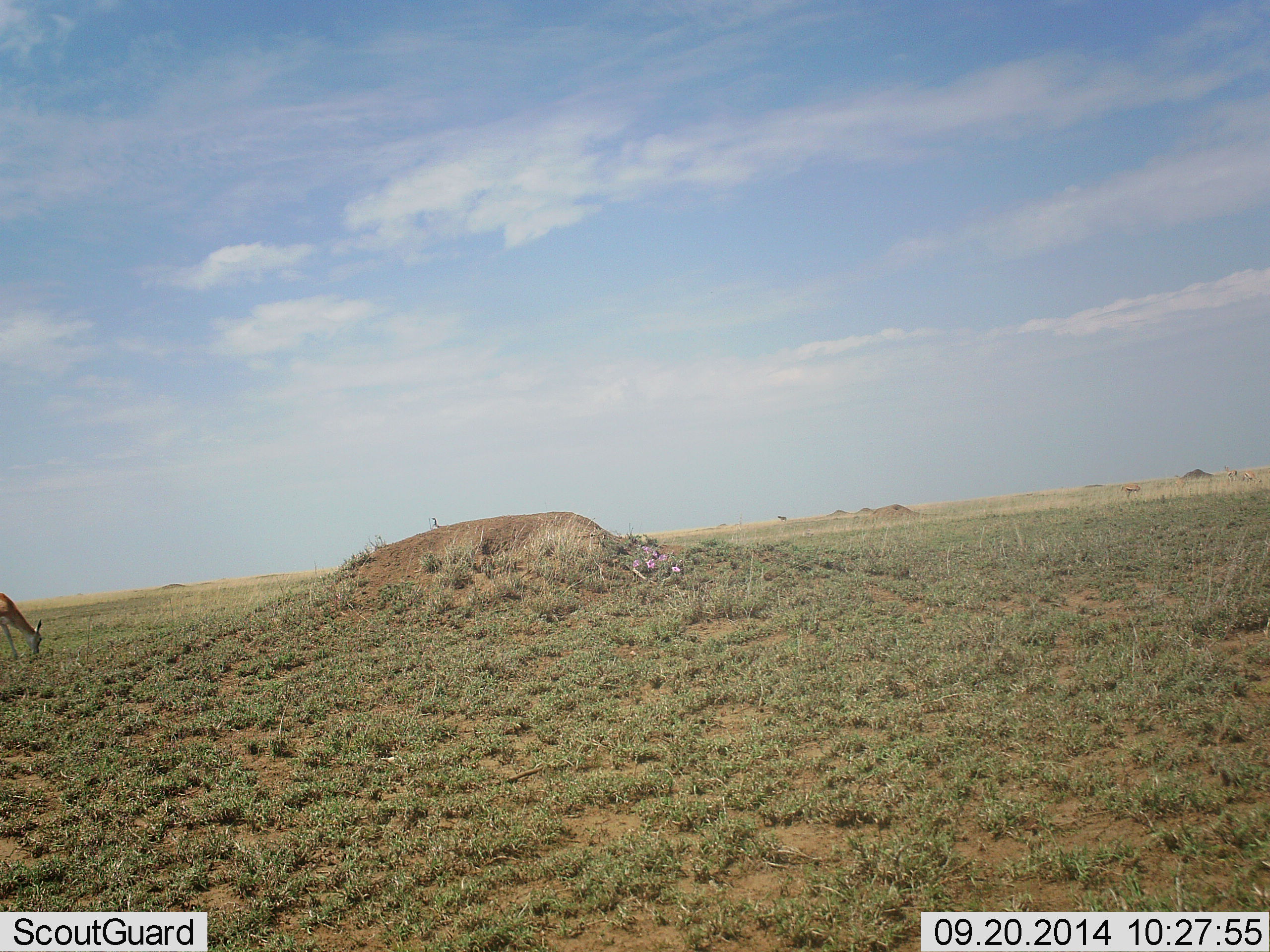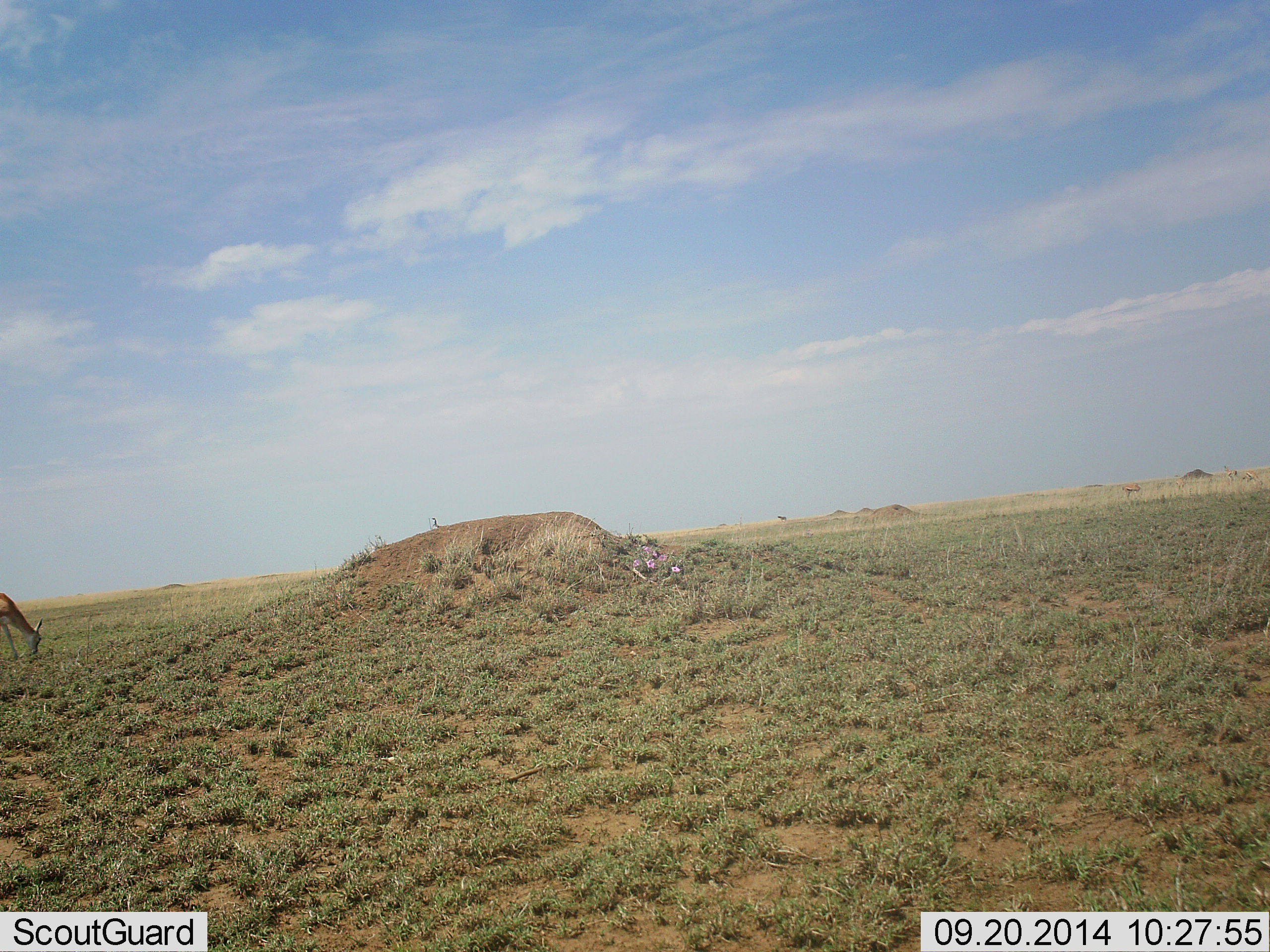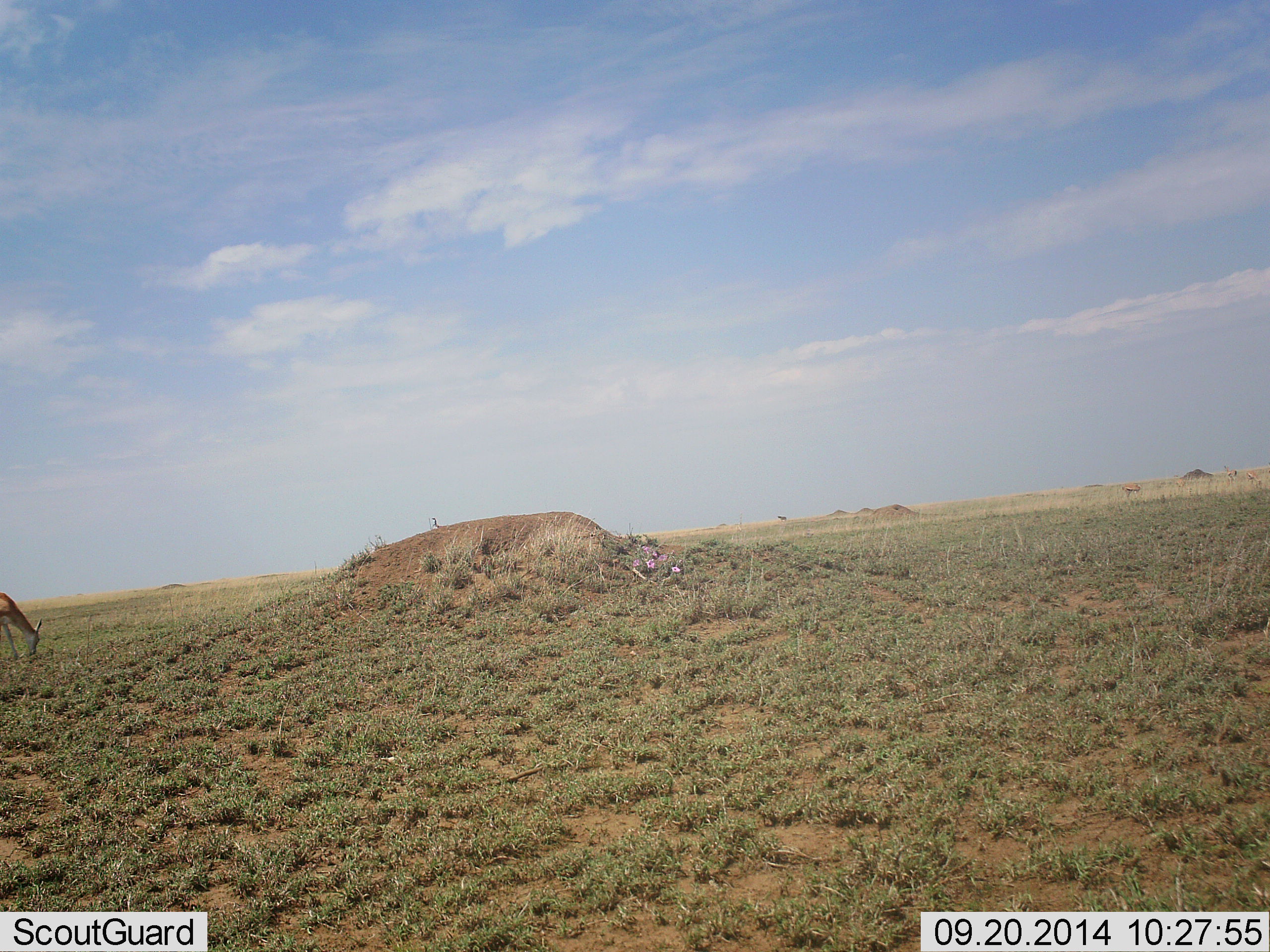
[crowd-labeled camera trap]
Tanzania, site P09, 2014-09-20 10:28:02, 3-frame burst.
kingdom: Animalia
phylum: Chordata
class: Mammalia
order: Artiodactyla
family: Bovidae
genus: Eudorcas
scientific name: Eudorcas thomsonii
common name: thomson's gazelle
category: gazellethomsons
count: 1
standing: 30%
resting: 0%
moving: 0%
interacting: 0%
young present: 0%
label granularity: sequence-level